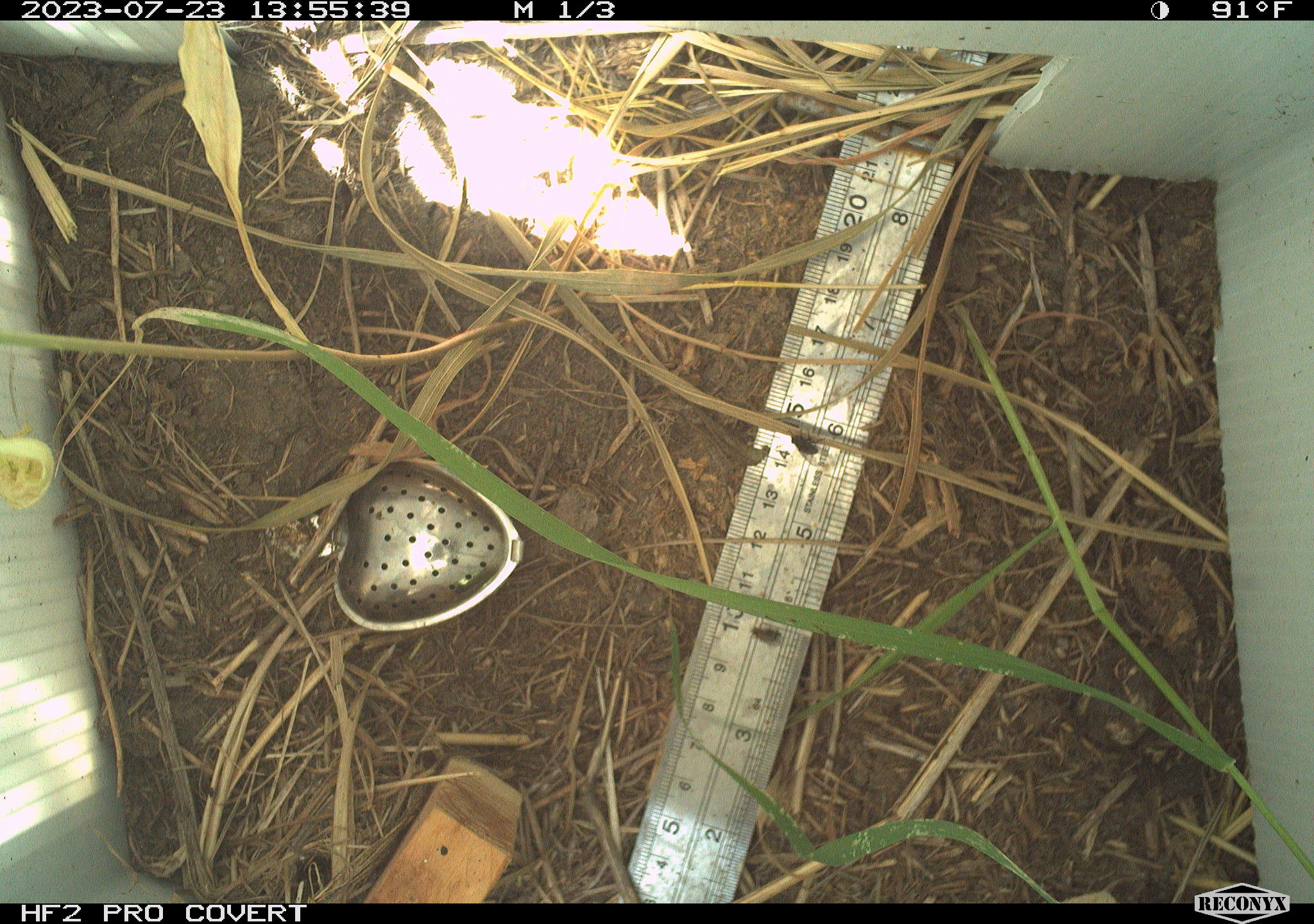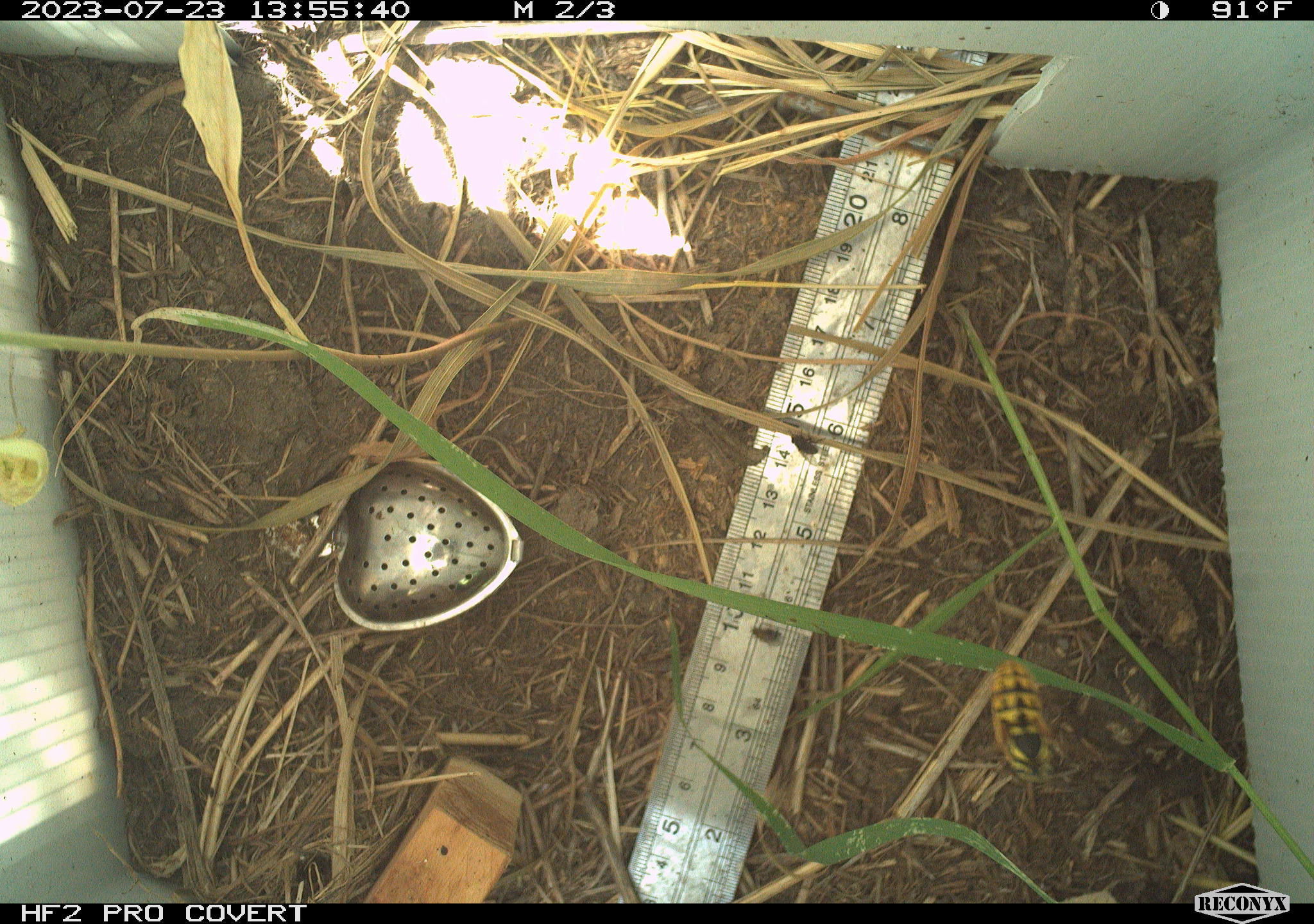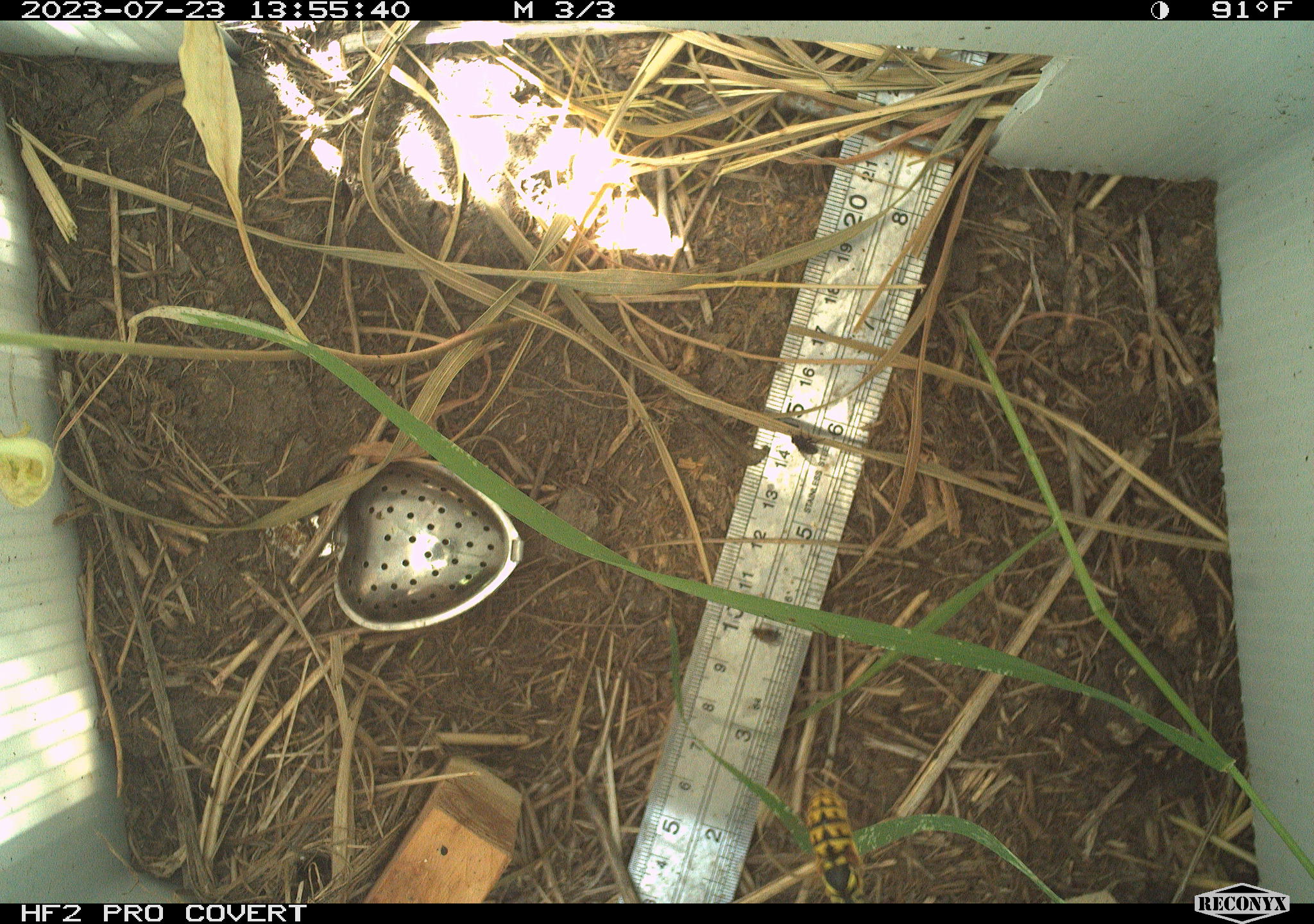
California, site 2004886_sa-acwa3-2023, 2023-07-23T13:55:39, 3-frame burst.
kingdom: Animalia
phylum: Arthropoda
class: Insecta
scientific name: Insecta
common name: insect